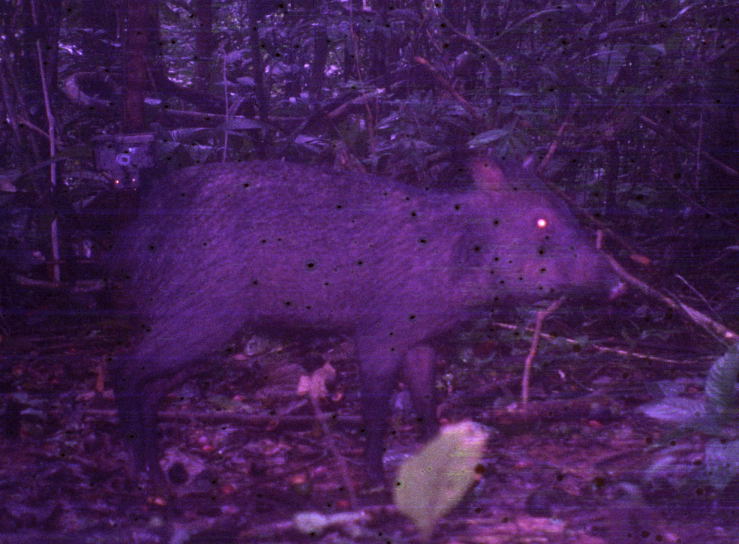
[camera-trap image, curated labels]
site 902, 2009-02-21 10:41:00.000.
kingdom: Animalia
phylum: Chordata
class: Mammalia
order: Artiodactyla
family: Tayassuidae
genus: Pecari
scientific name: Pecari tajacu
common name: collared peccary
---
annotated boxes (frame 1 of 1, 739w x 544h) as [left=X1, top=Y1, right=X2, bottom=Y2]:
pecari tajacu: [left=93, top=147, right=627, bottom=495]